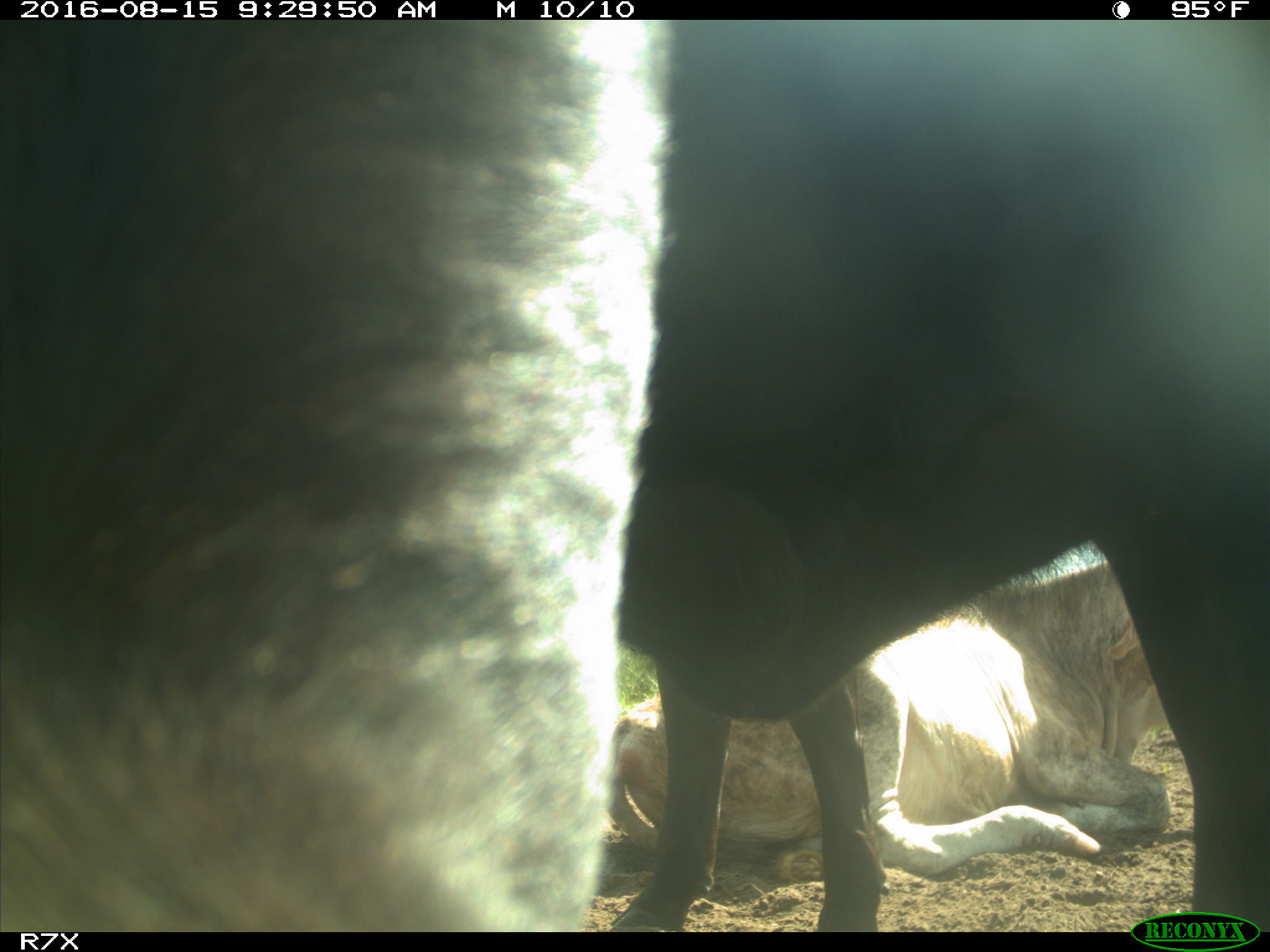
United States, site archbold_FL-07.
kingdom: Animalia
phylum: Chordata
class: Mammalia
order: Artiodactyla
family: Bovidae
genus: Bos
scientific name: Bos taurus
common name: domestic cow